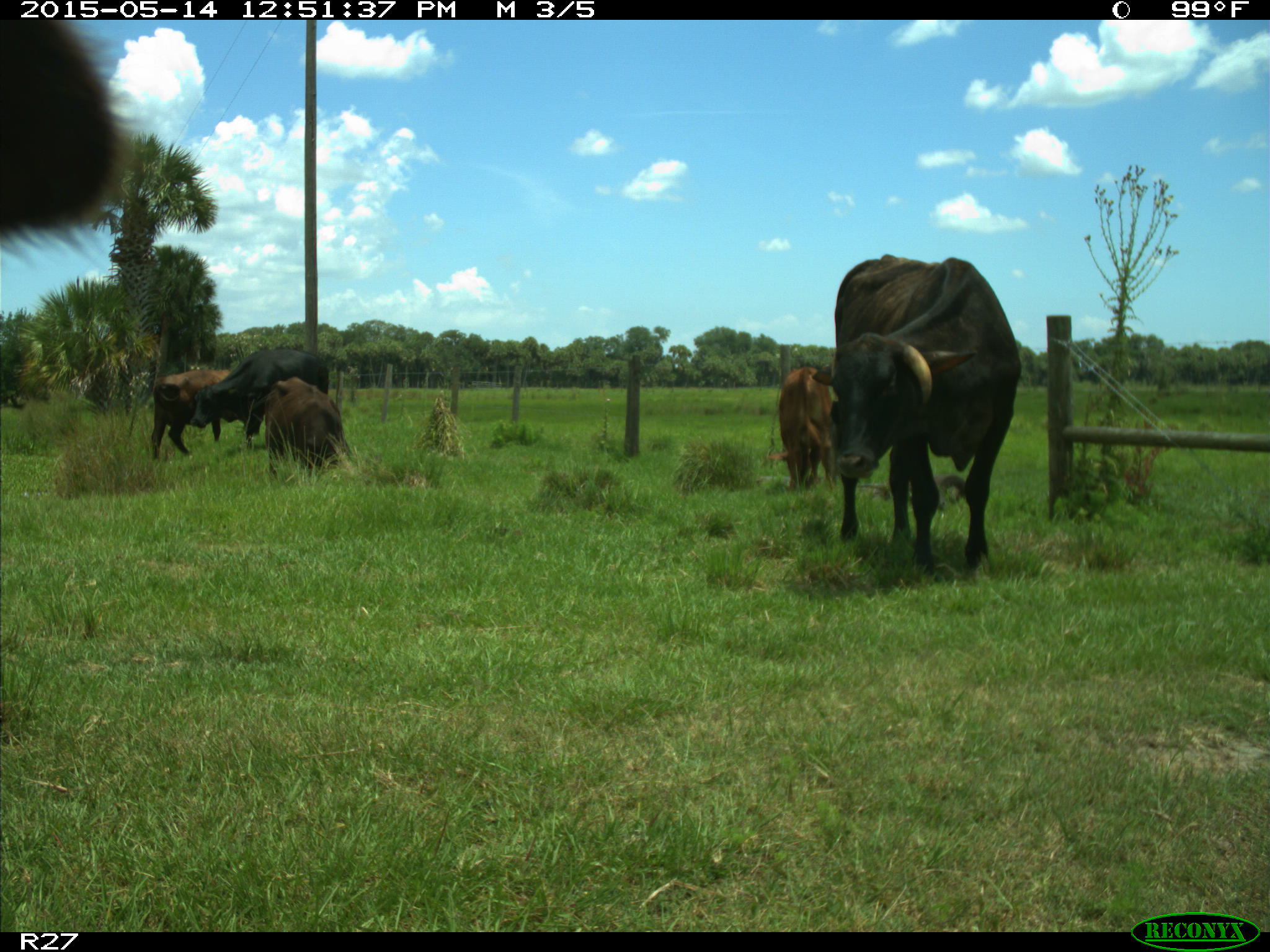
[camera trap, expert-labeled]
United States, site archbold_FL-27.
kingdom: Animalia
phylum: Chordata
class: Mammalia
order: Artiodactyla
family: Bovidae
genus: Bos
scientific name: Bos taurus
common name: domestic cow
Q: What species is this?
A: Bos taurus (domestic cow).